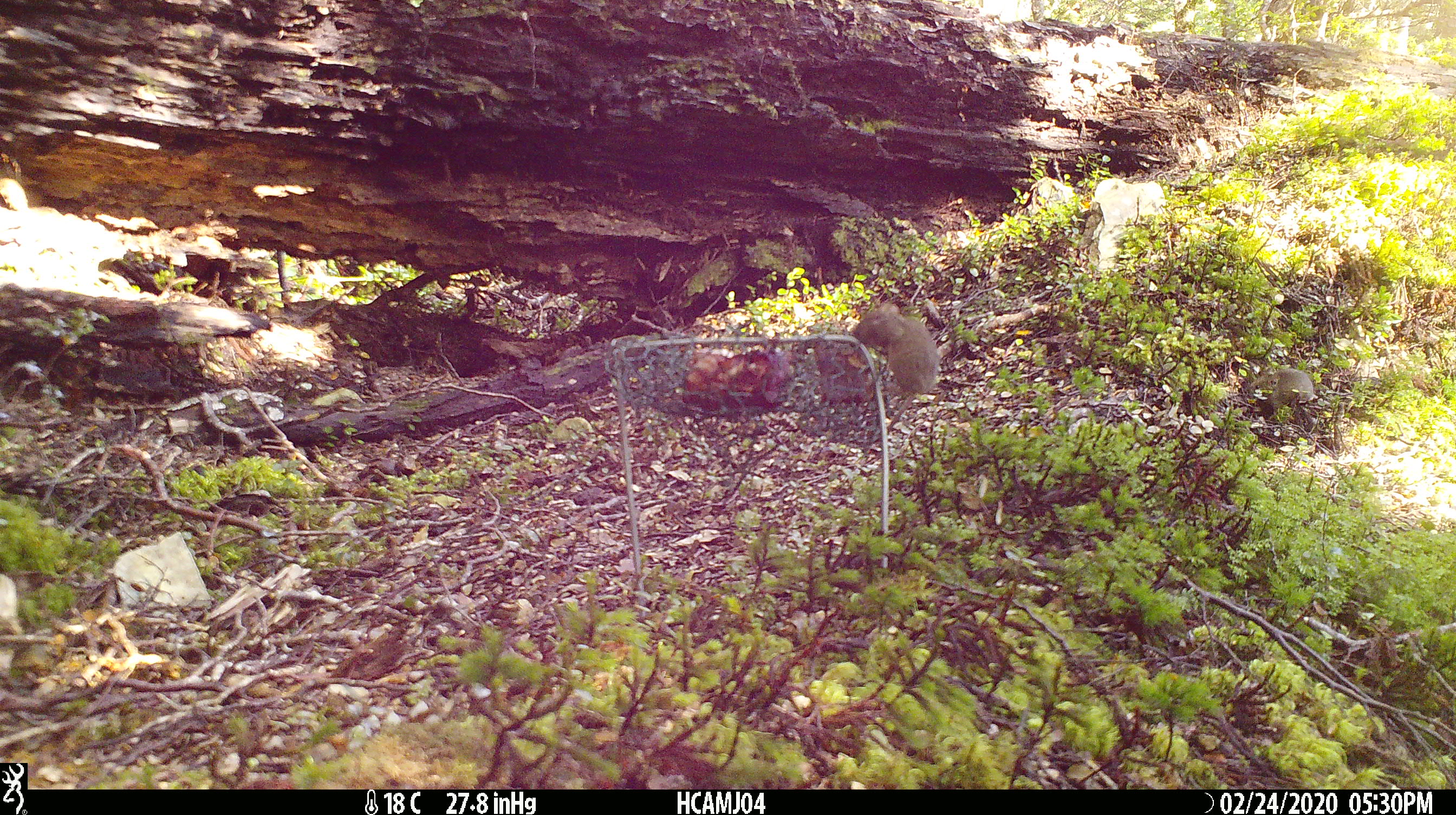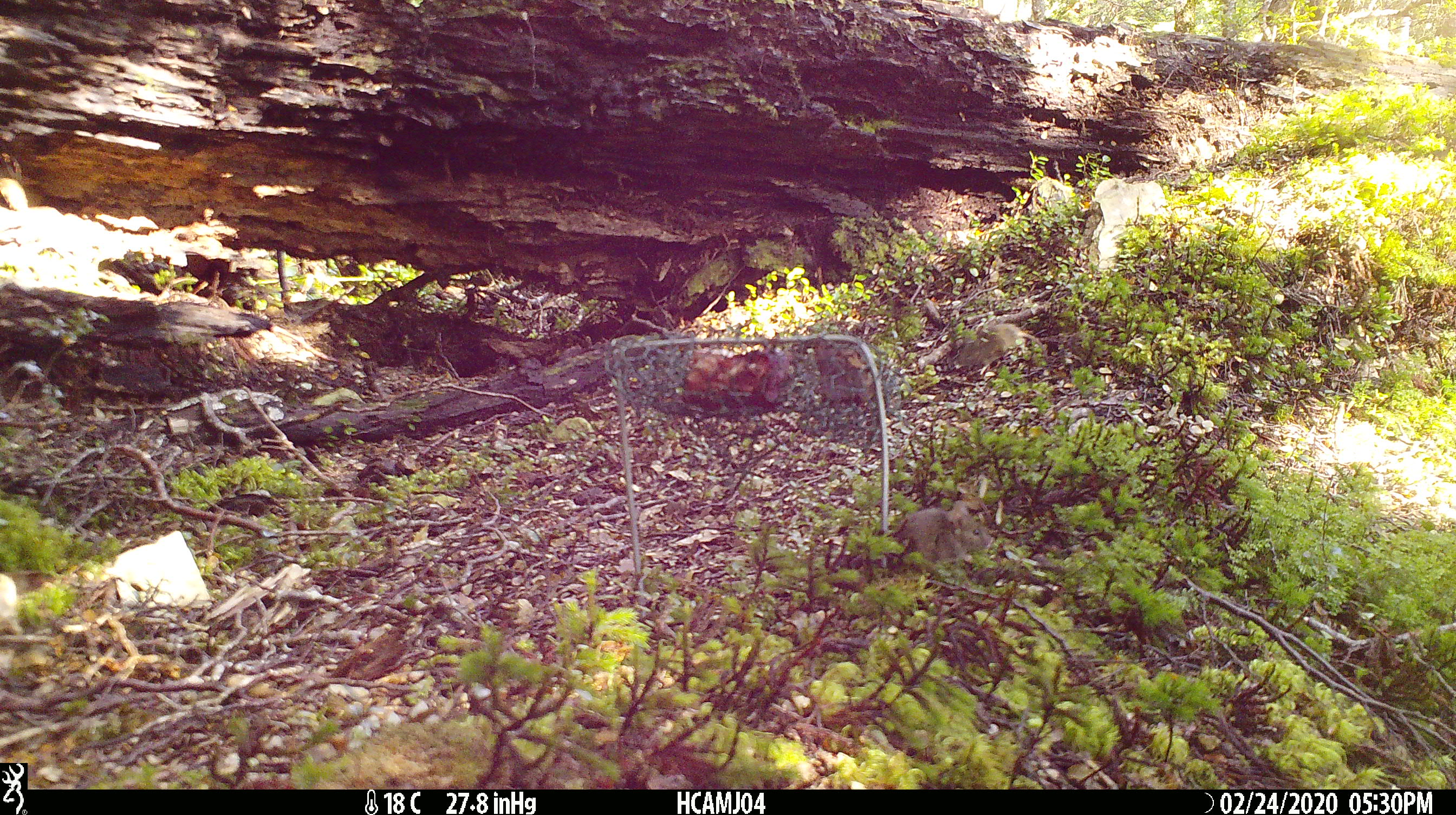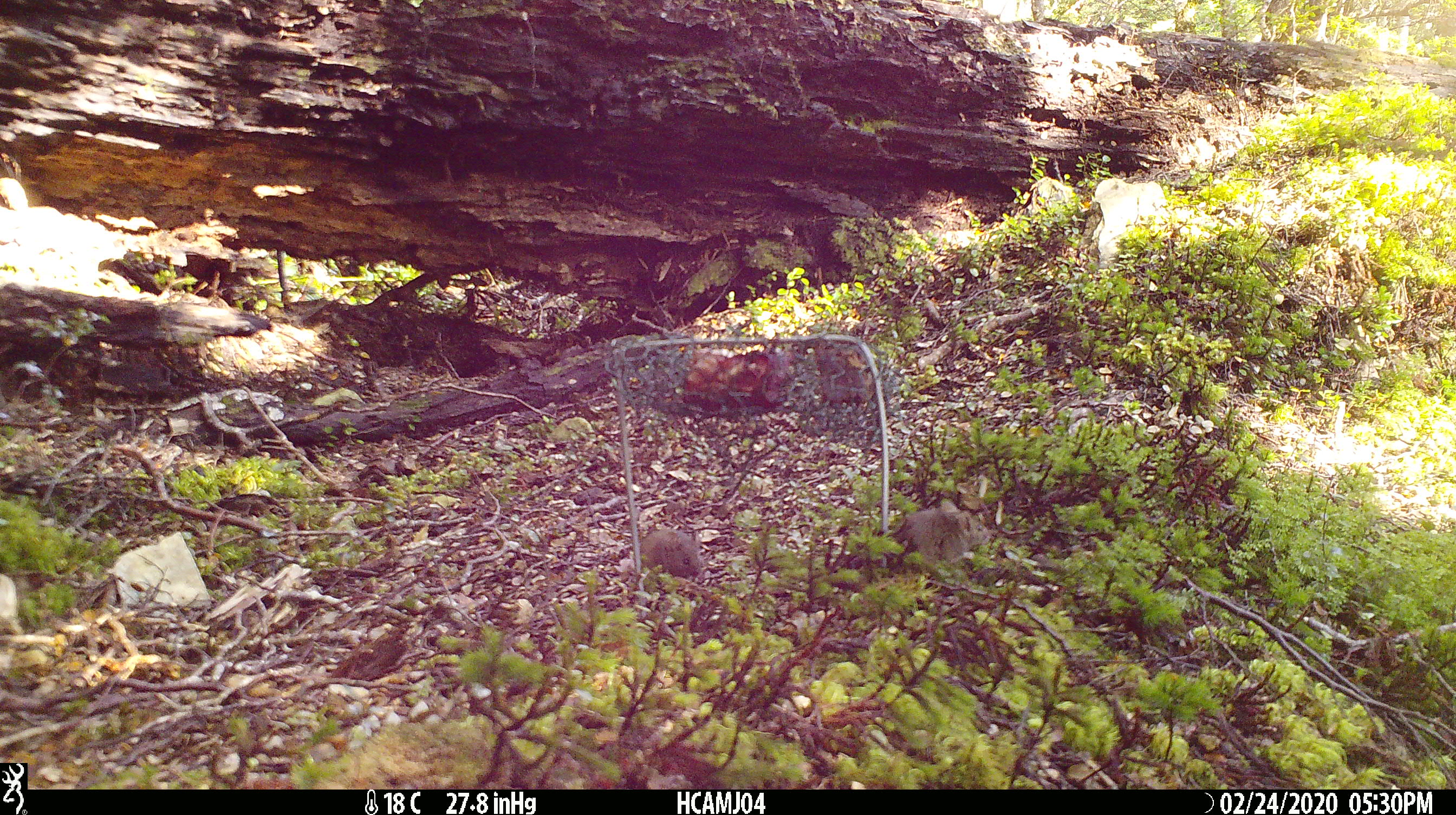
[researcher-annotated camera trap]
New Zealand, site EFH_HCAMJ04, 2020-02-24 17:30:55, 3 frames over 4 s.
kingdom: Animalia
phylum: Chordata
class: Mammalia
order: Rodentia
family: Muridae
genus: Mus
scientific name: Mus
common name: mouse